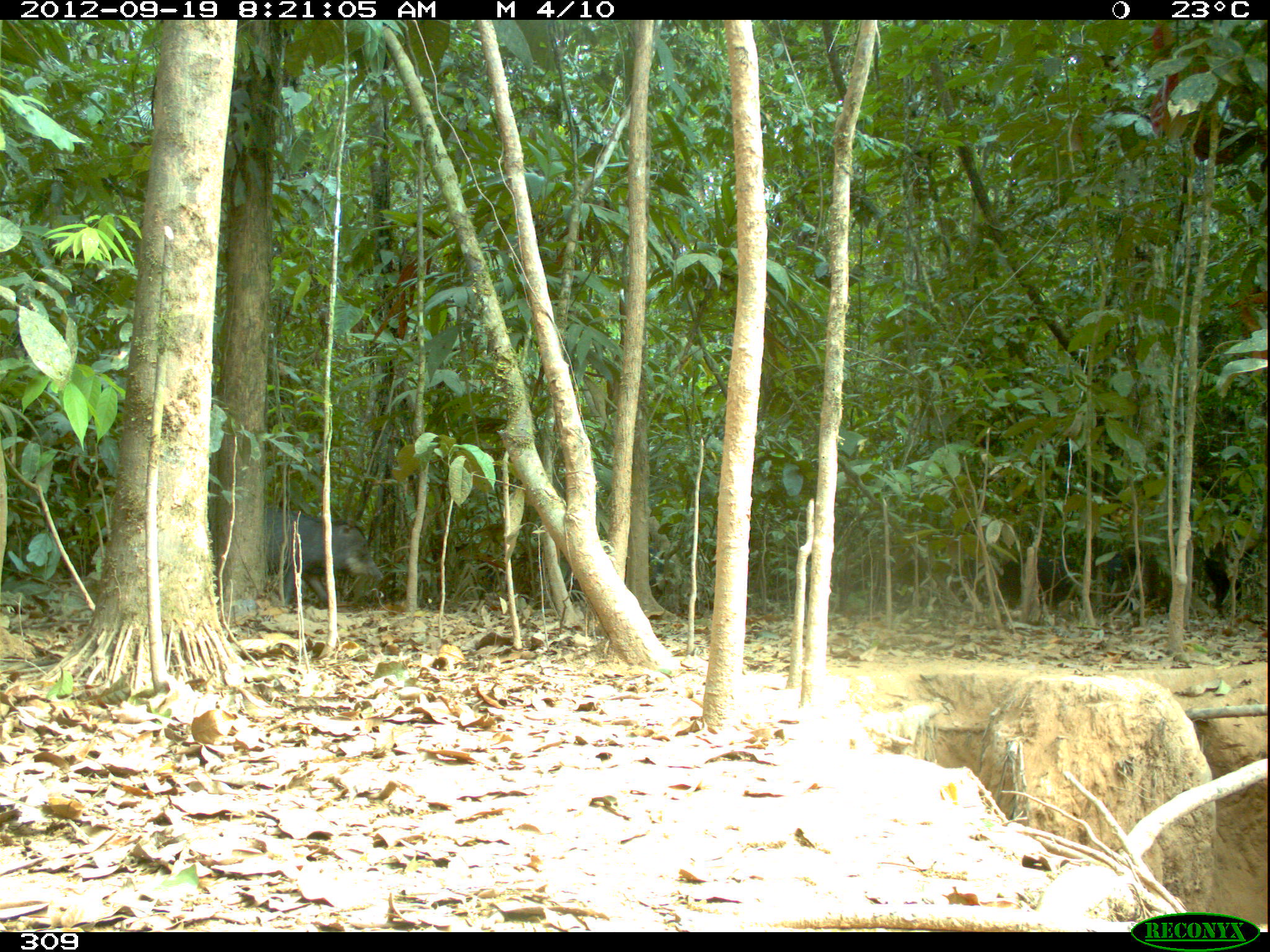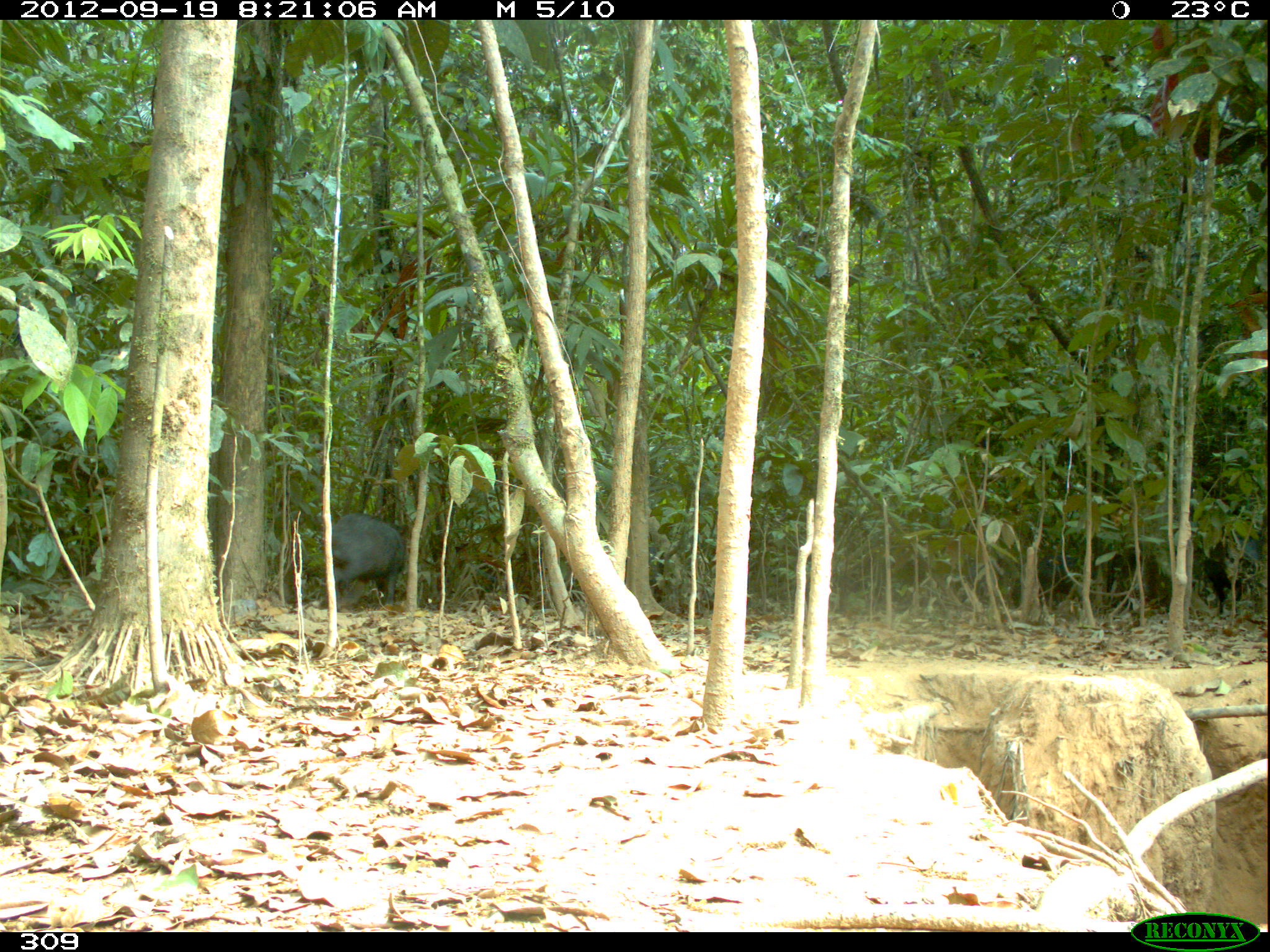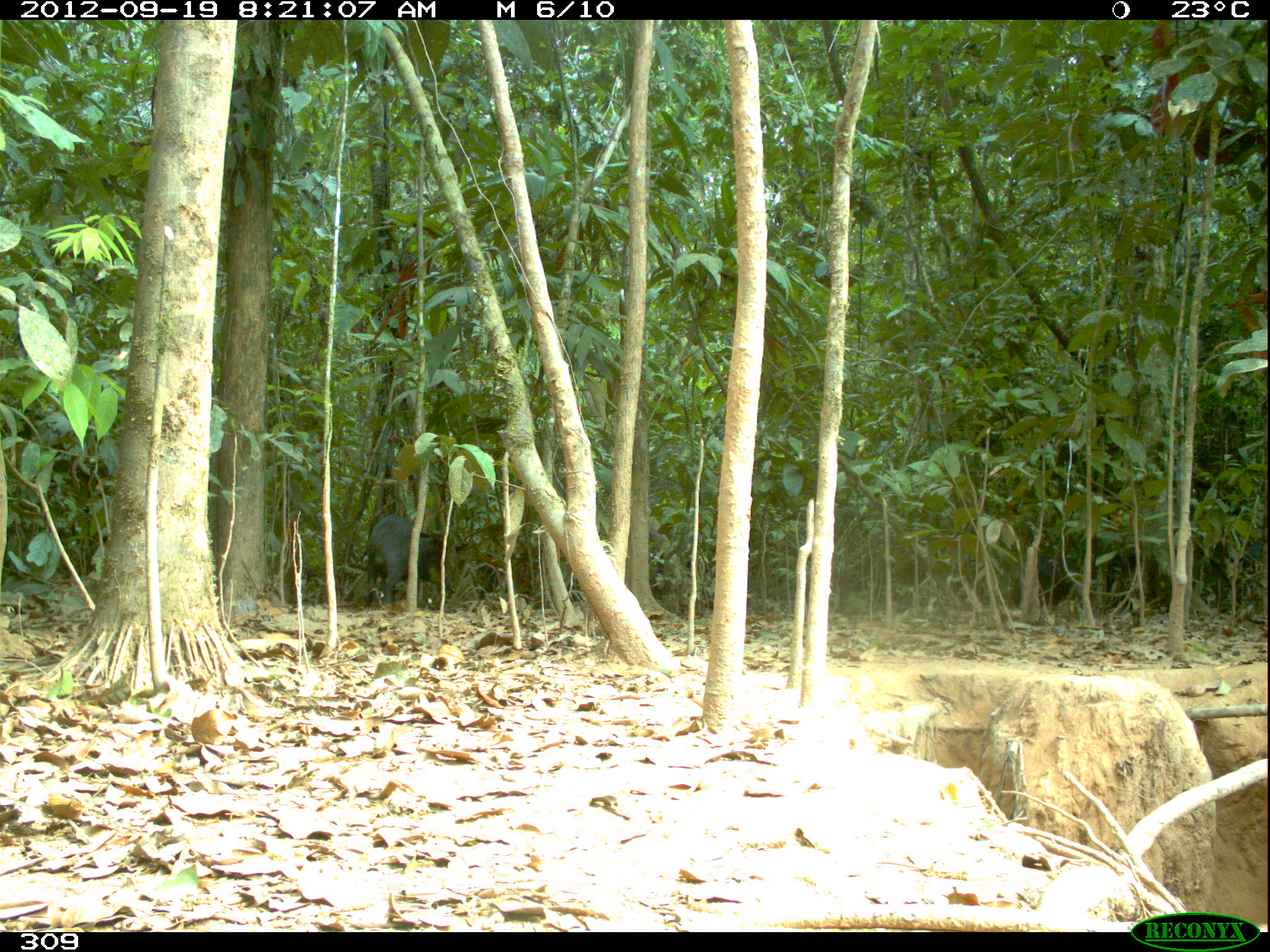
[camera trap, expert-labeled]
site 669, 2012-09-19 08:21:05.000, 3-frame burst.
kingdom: Animalia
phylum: Chordata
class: Mammalia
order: Artiodactyla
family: Tayassuidae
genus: Tayassu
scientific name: Tayassu pecari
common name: white-lipped peccary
Tayassu pecari (white-lipped peccary).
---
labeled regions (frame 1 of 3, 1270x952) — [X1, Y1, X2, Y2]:
tayassu pecari: [263, 506, 382, 606]; [562, 543, 665, 601]; [1101, 545, 1172, 614]; [1205, 533, 1261, 618]; [995, 556, 1081, 608]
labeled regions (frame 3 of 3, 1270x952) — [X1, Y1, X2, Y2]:
tayassu pecari: [363, 513, 449, 608]; [1097, 545, 1173, 611]; [1013, 552, 1083, 607]; [1241, 536, 1263, 614]